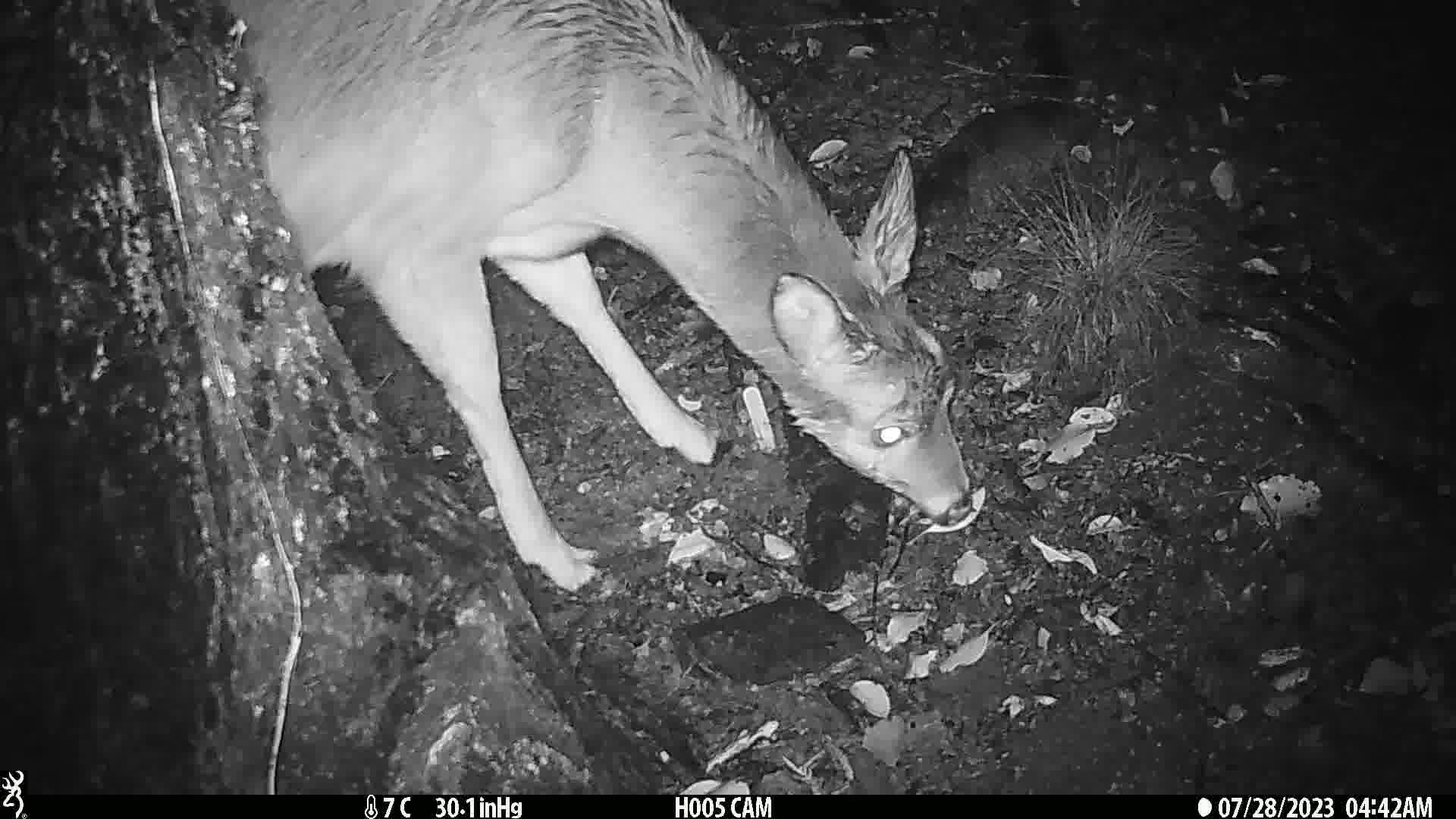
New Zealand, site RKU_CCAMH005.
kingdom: Animalia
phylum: Chordata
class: Mammalia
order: Artiodactyla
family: Cervidae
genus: Odocoileus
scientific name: Odocoileus virginianus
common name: white-tailed deer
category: white tailed deer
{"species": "white tailed deer (white-tailed deer) (Odocoileus virginianus)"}